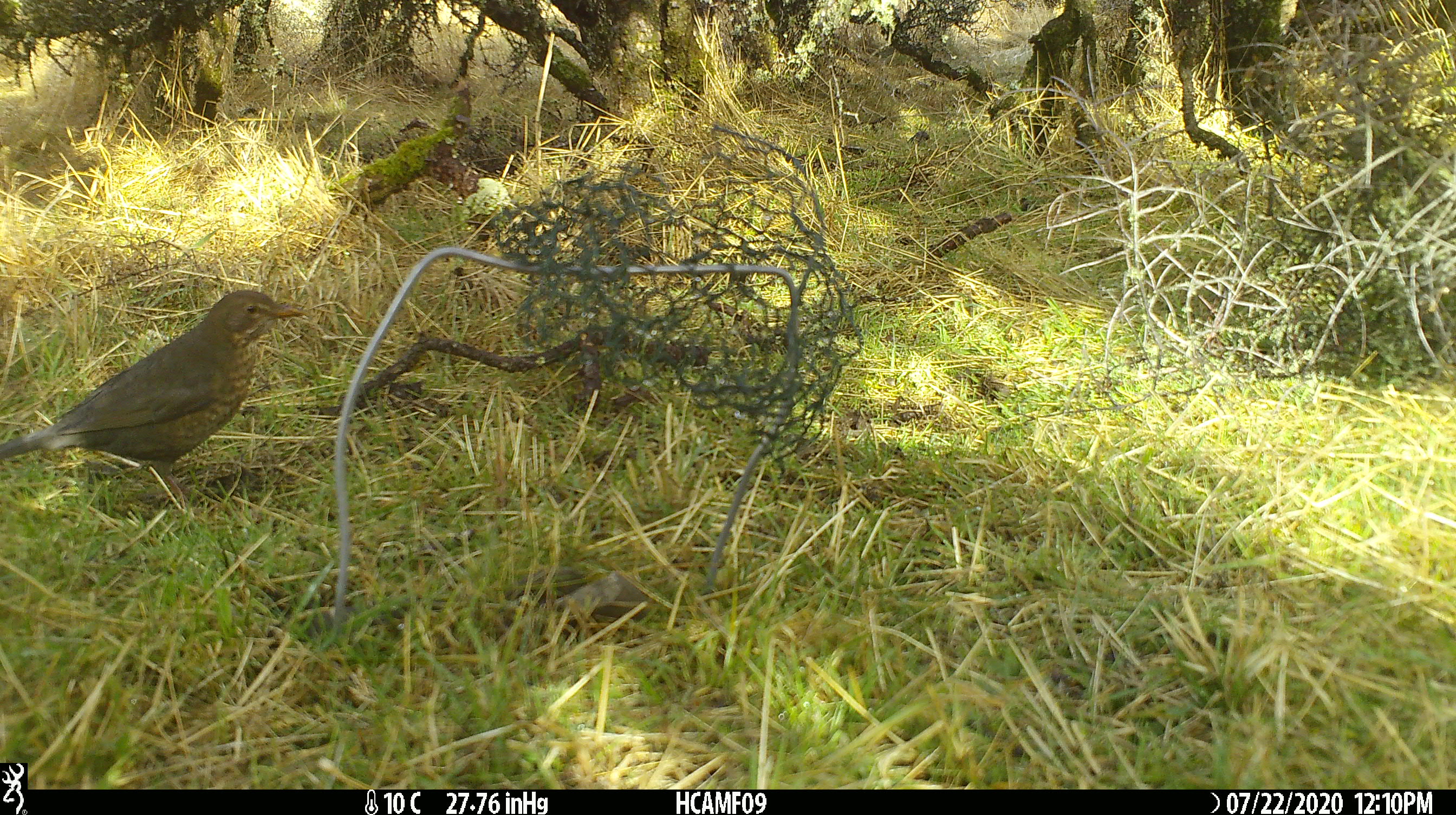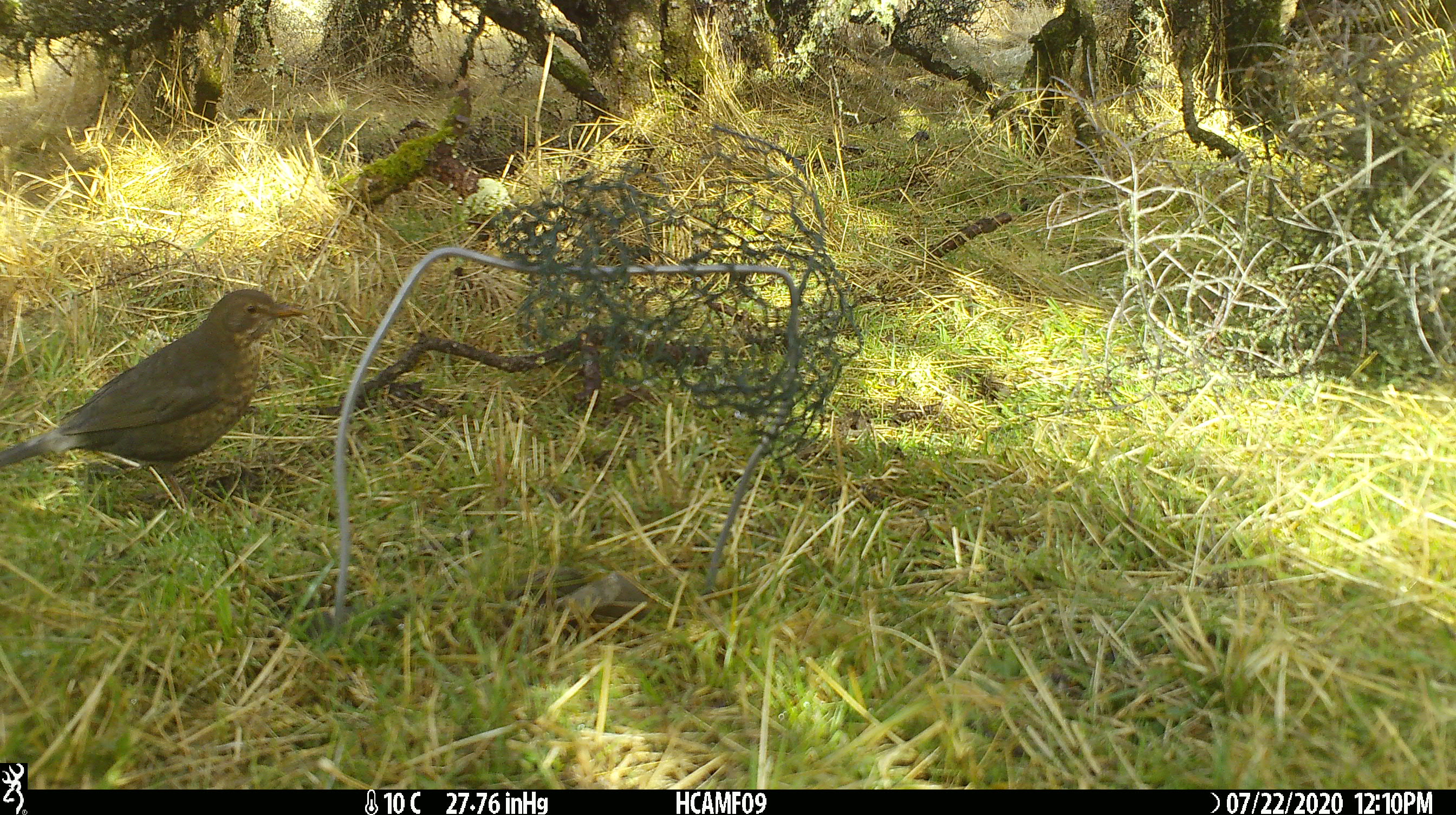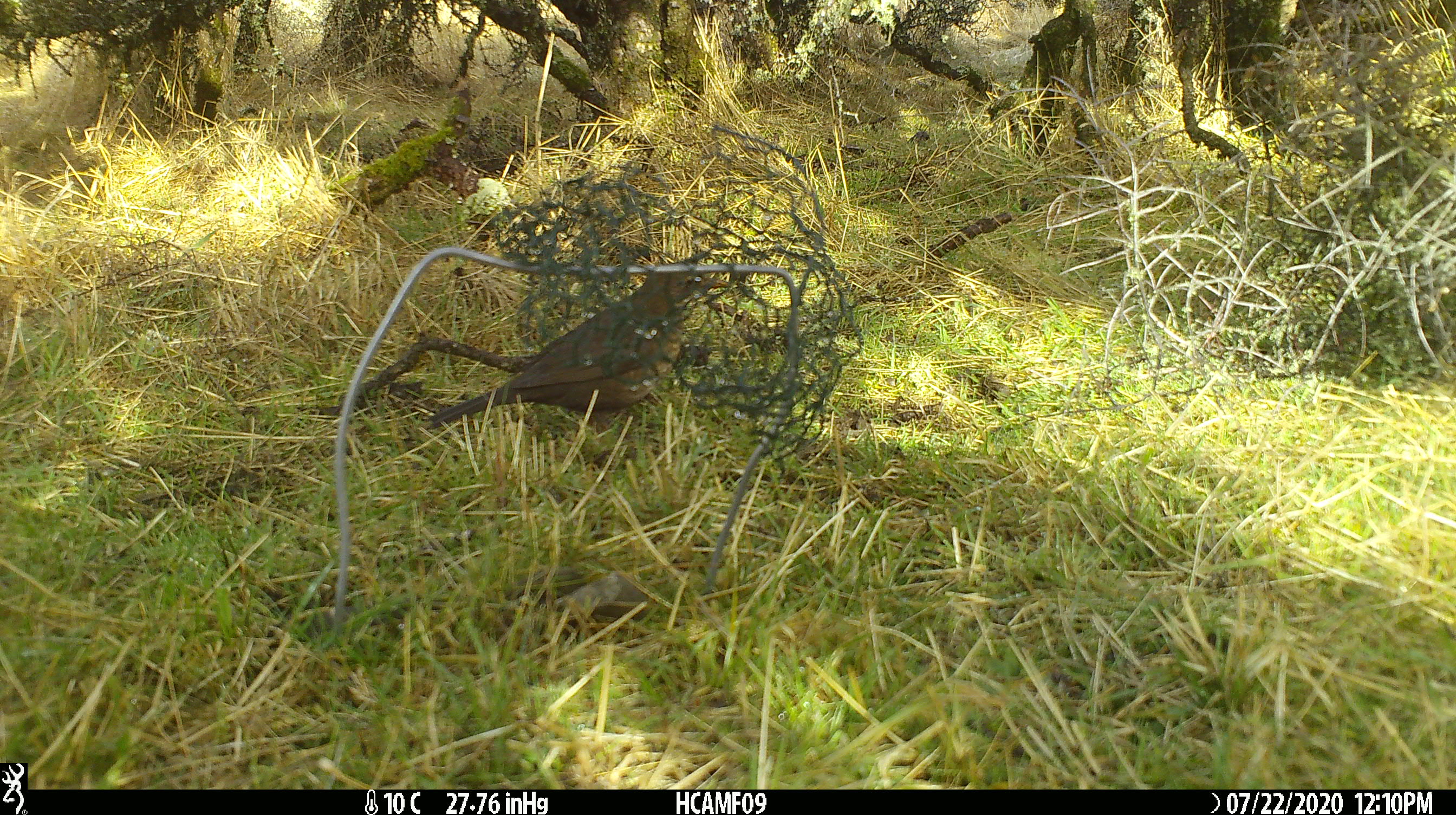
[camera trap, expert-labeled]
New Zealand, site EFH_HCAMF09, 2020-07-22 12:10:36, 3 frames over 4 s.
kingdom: Animalia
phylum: Chordata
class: Aves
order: Passeriformes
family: Turdidae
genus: Turdus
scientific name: Turdus merula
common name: eurasian blackbird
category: blackbird